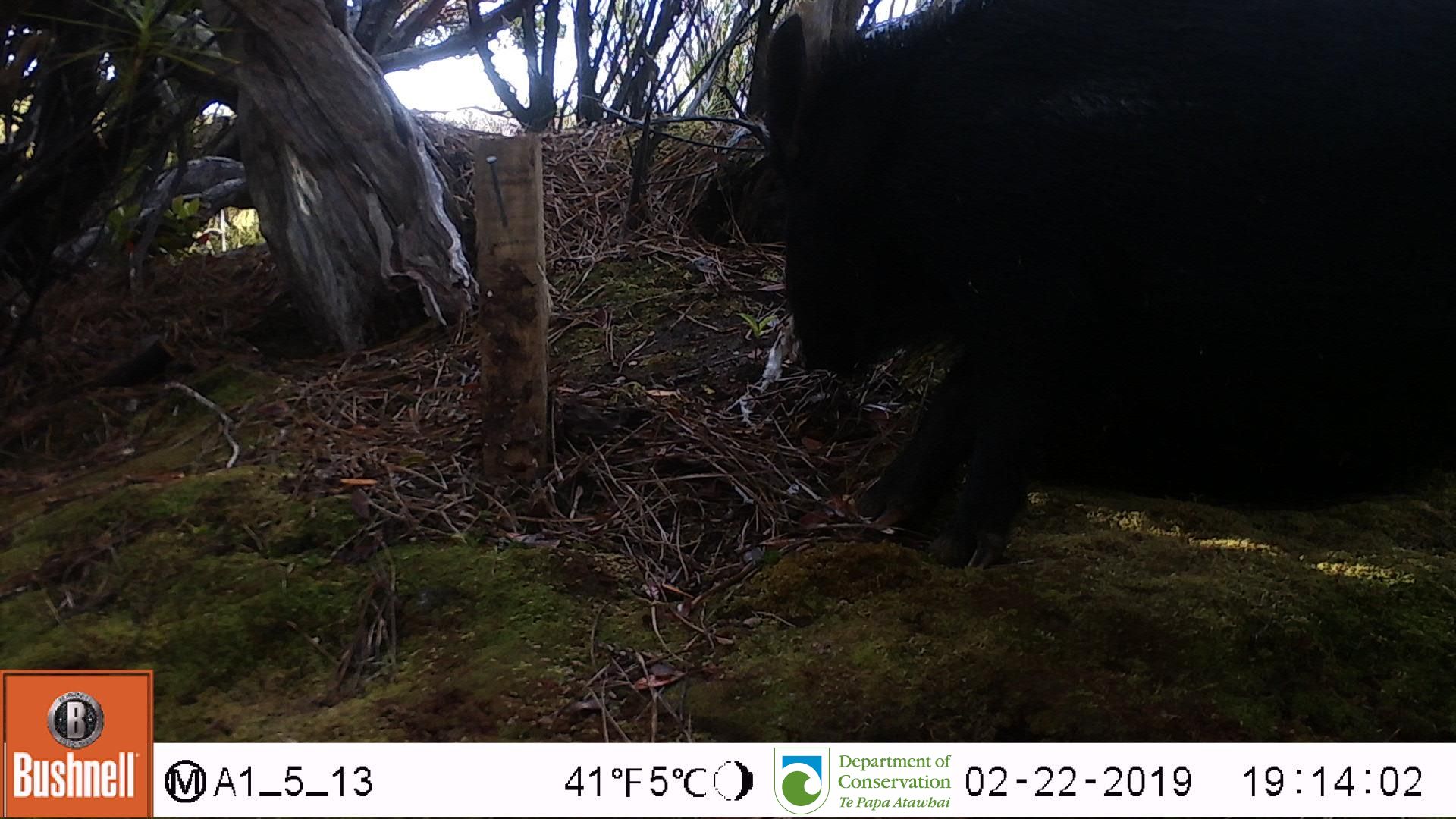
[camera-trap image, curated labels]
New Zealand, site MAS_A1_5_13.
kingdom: Animalia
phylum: Chordata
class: Mammalia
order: Artiodactyla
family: Suidae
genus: Sus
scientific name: Sus scrofa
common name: pig